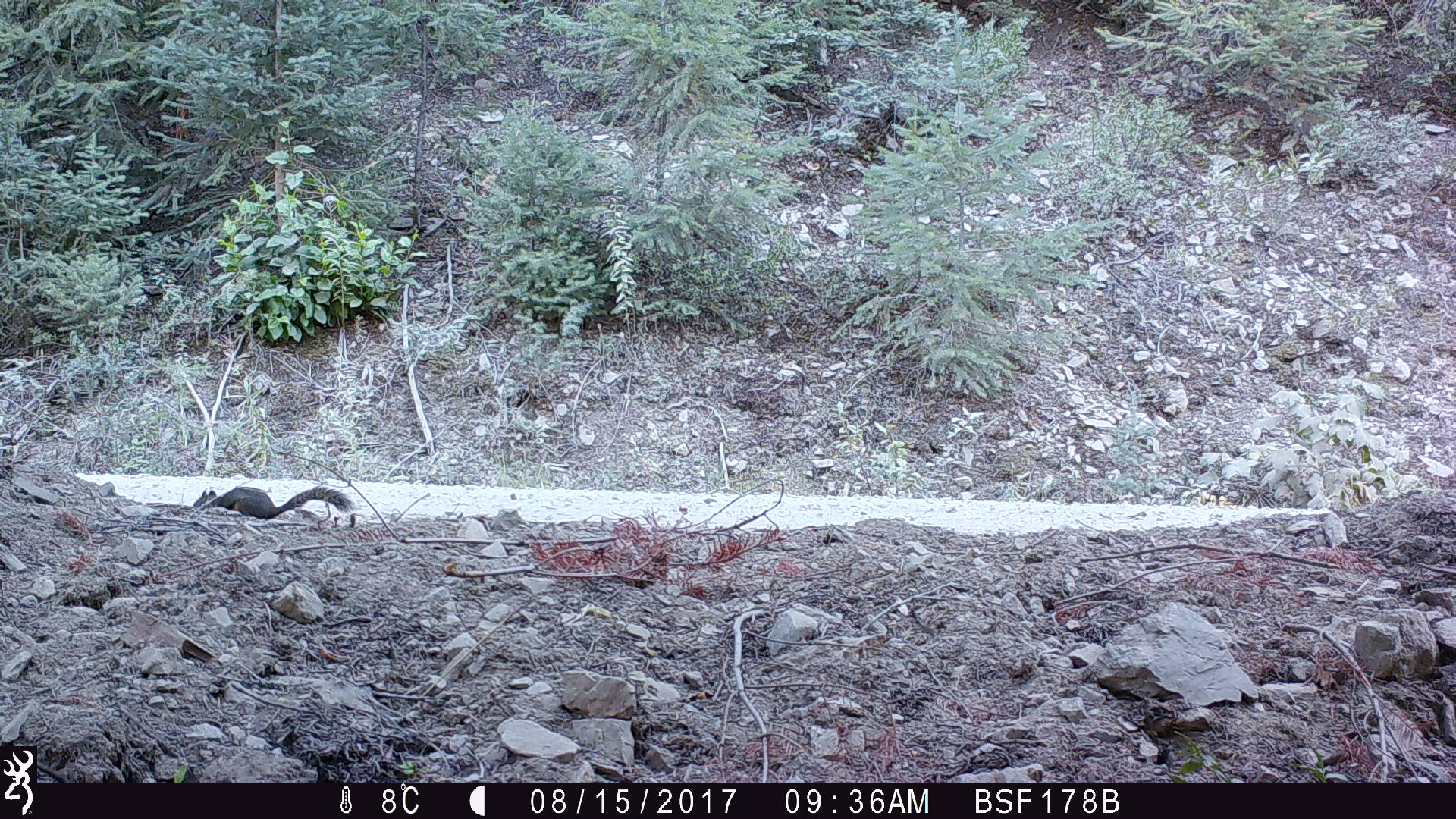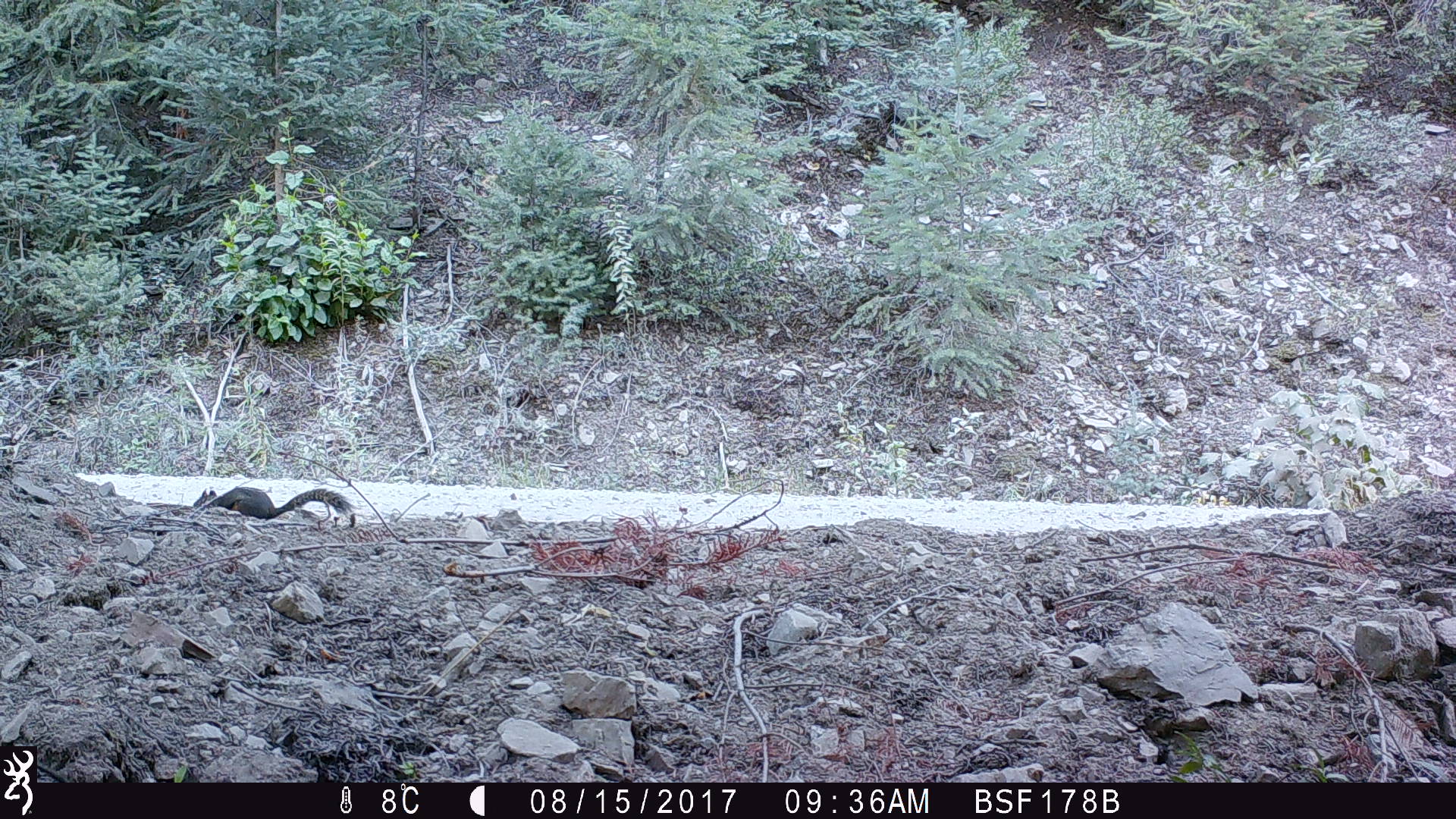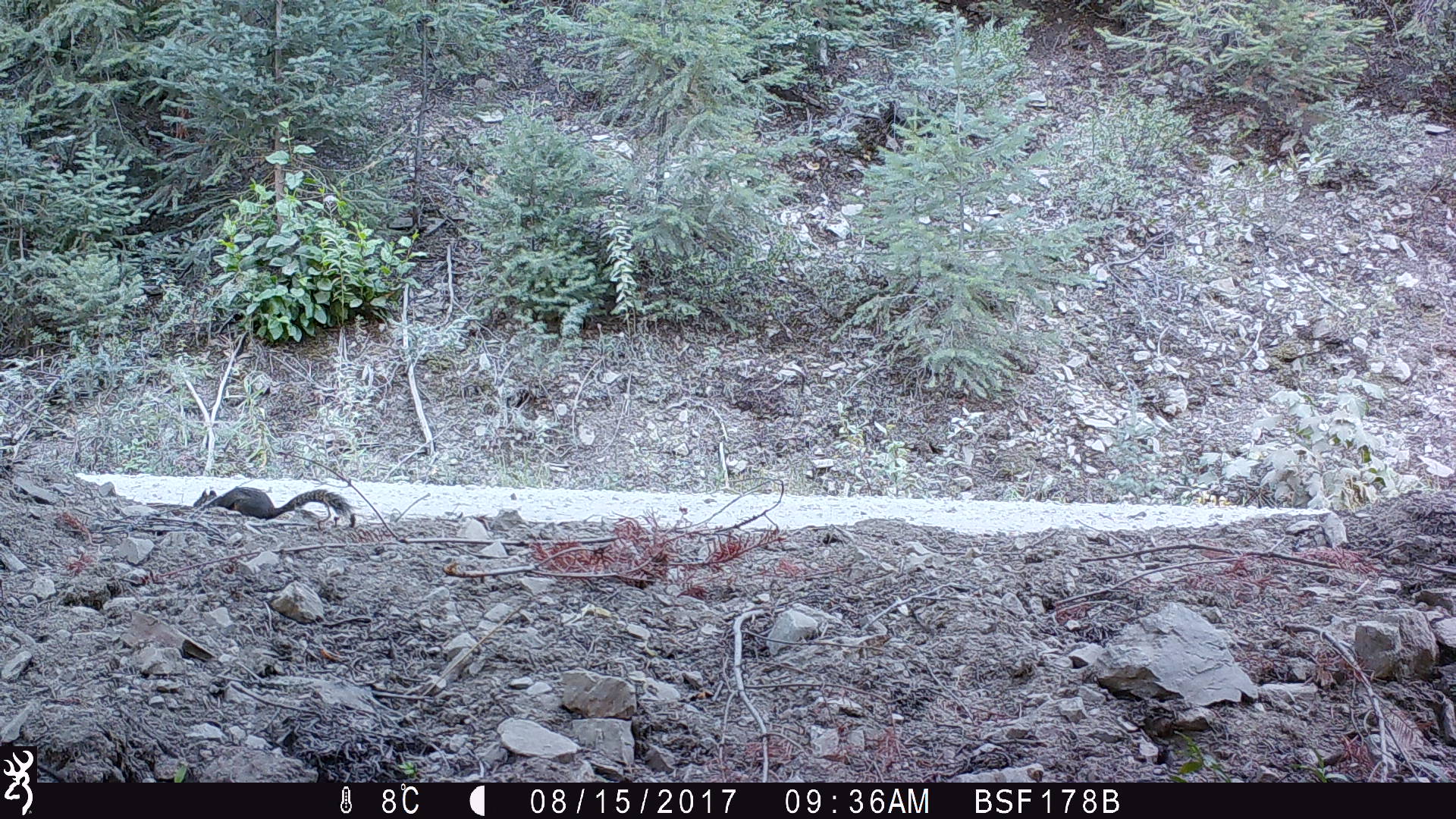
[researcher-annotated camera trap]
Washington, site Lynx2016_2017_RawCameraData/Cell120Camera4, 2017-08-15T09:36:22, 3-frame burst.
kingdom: Animalia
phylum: Chordata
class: Mammalia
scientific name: Mammalia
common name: small mammal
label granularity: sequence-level